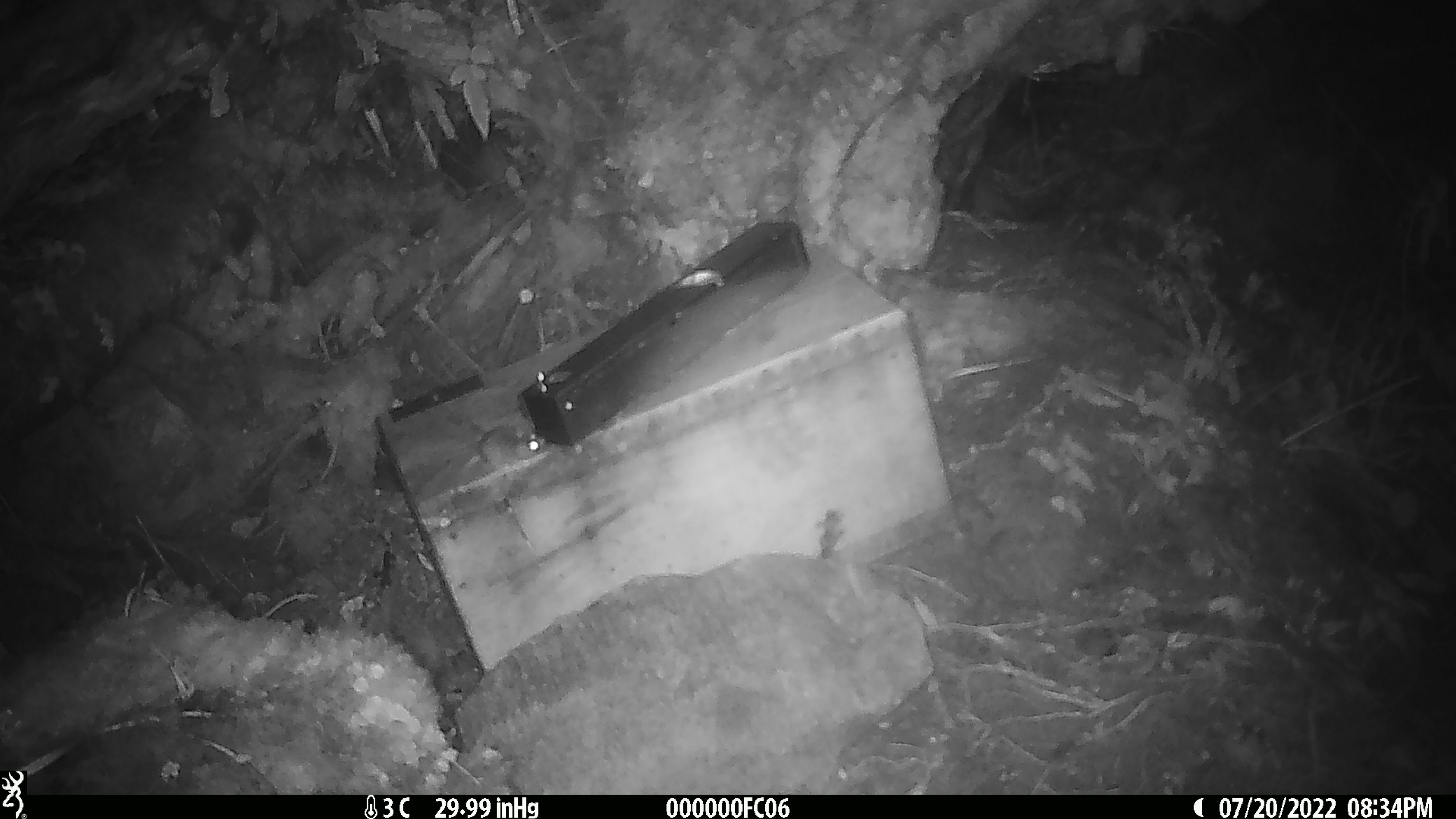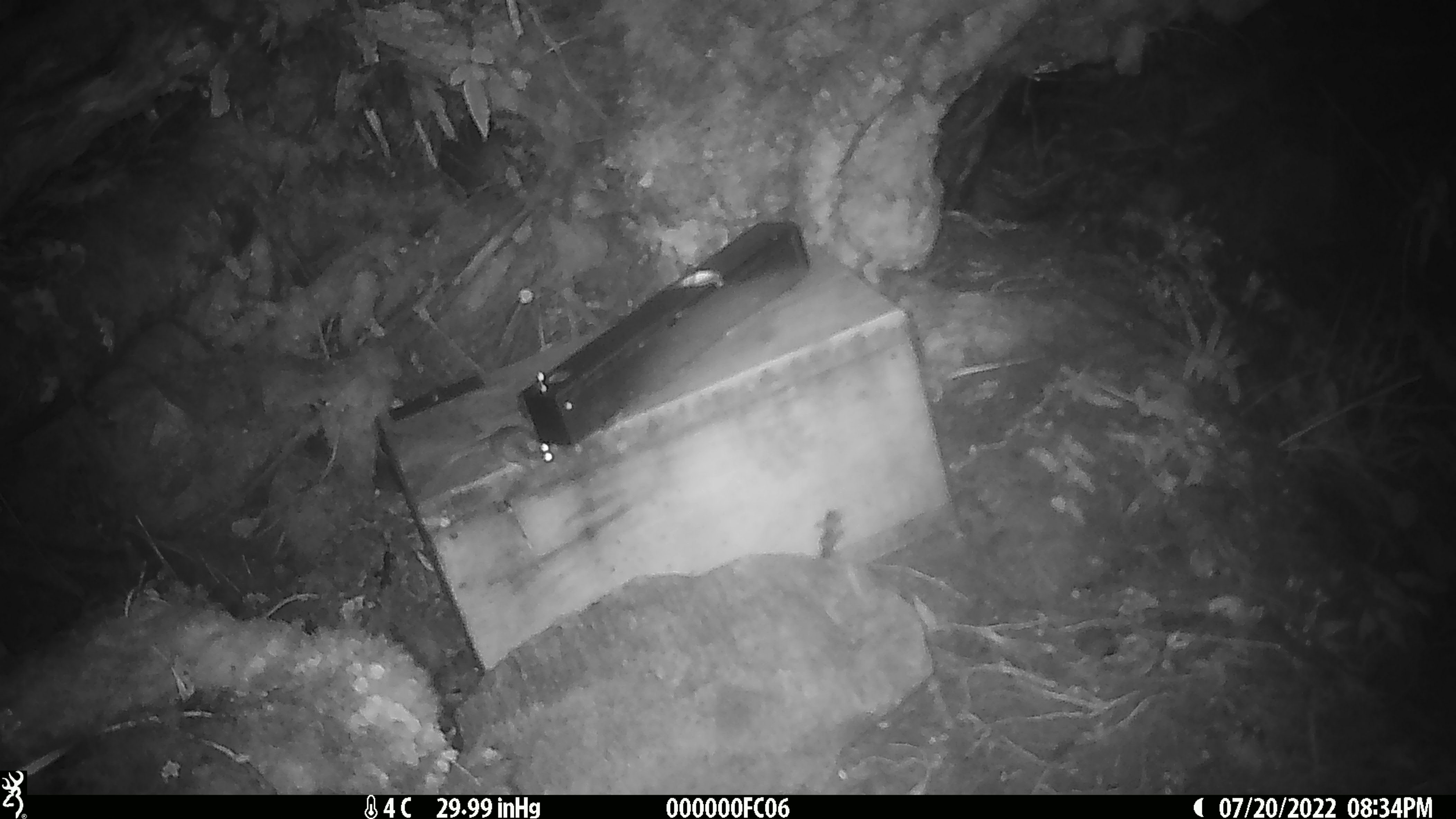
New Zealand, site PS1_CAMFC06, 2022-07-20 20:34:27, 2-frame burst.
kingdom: Animalia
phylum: Chordata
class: Mammalia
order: Rodentia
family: Muridae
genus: Mus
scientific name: Mus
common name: mouse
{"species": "mouse (Mus)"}